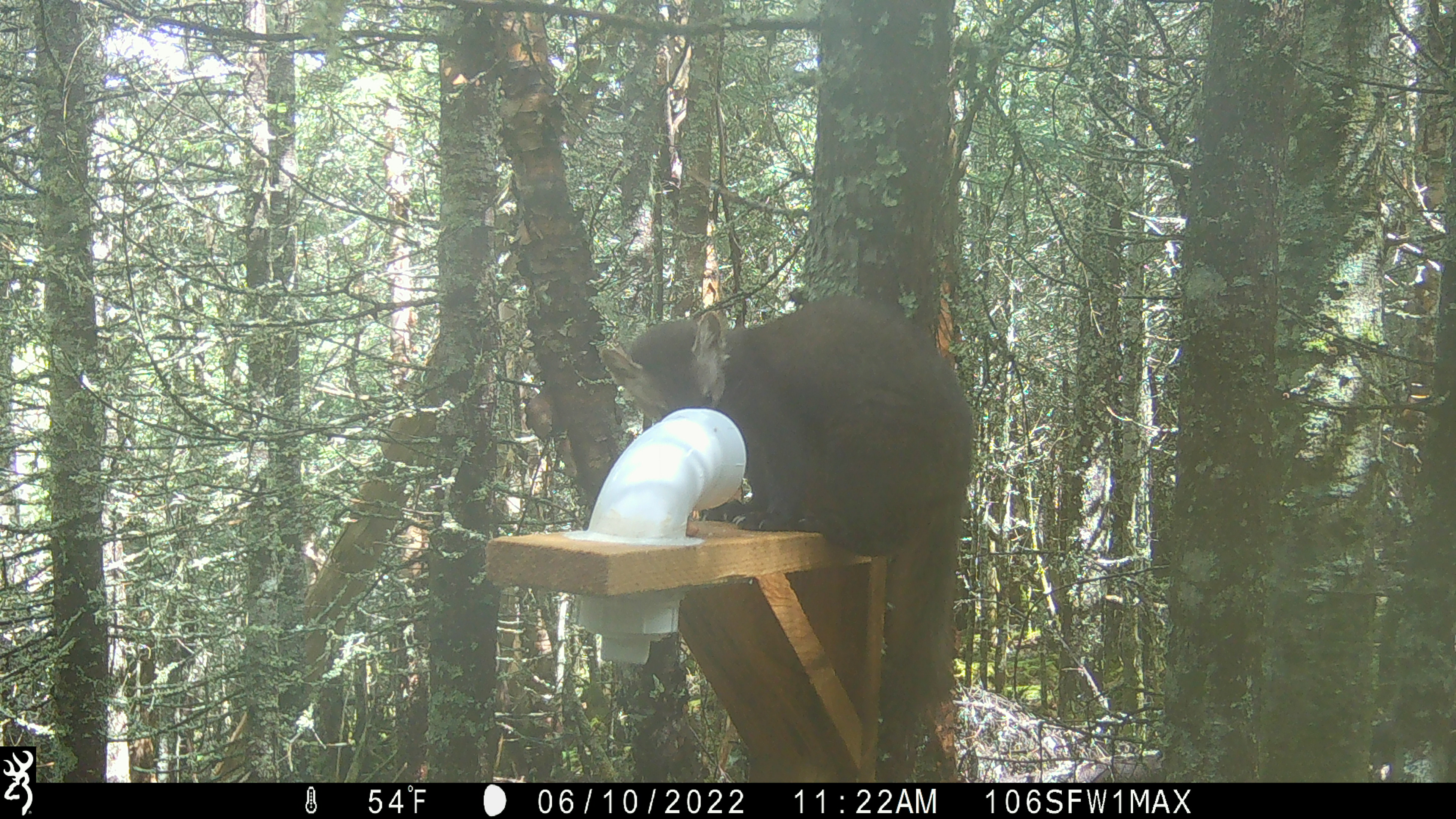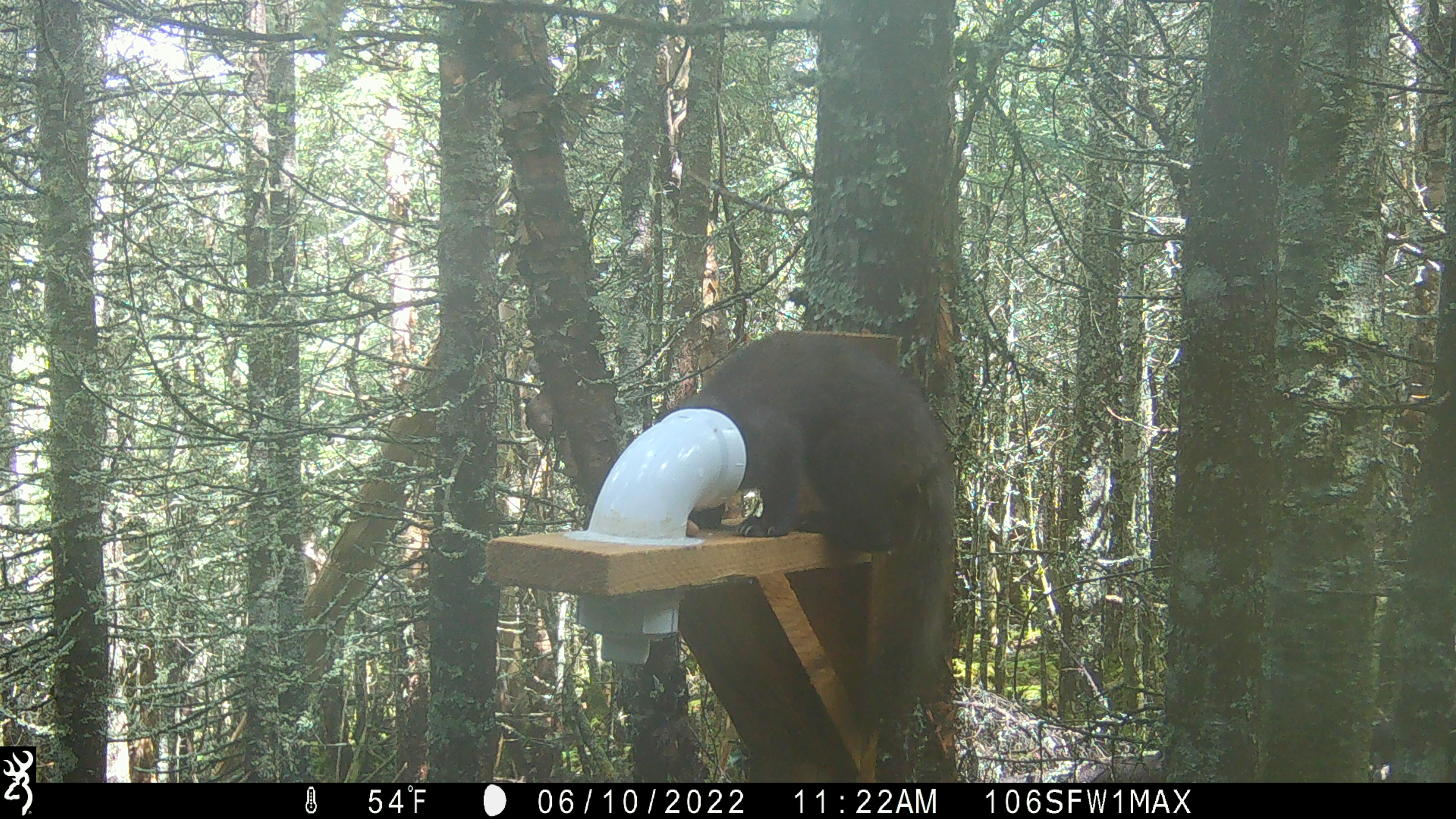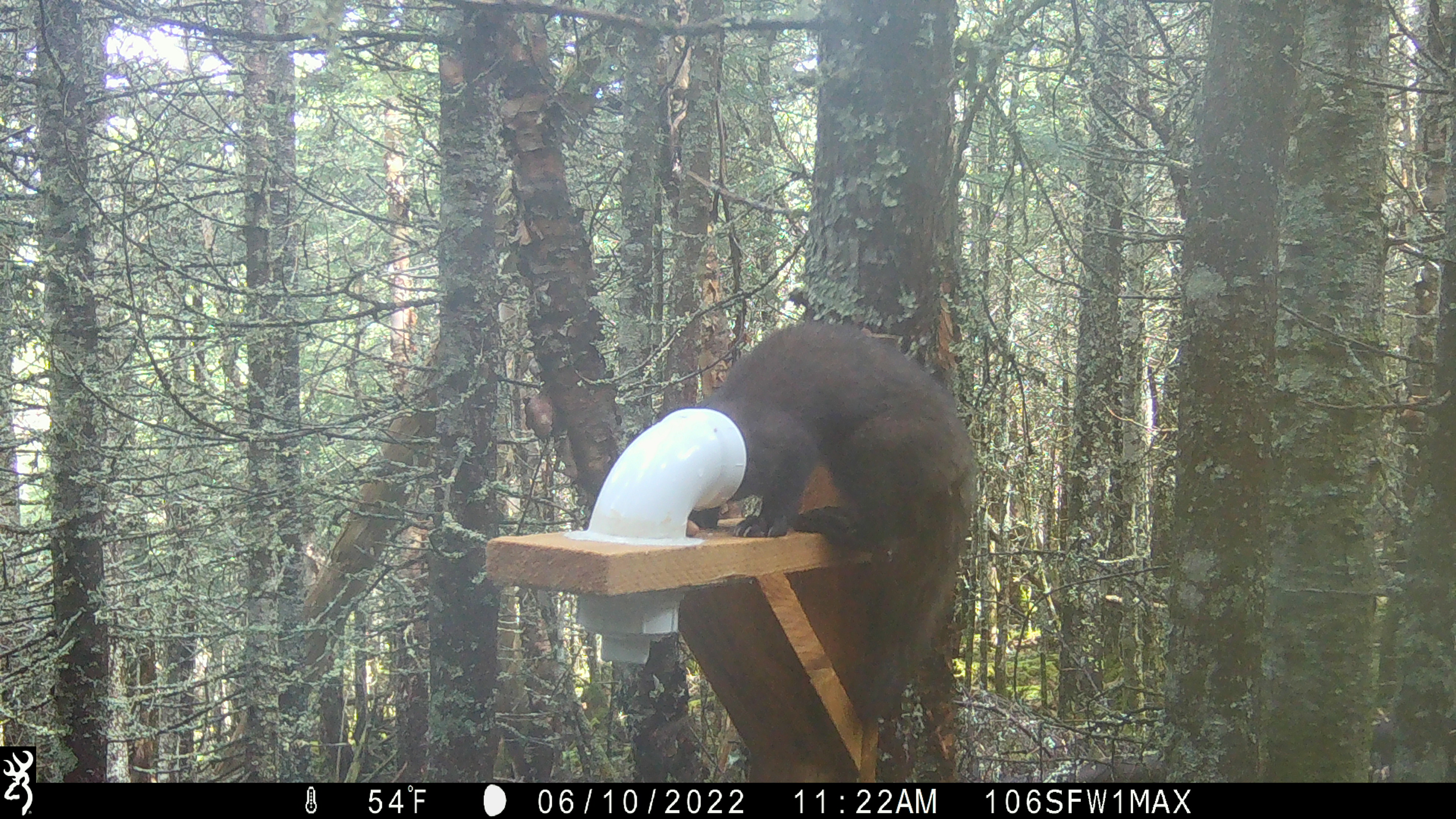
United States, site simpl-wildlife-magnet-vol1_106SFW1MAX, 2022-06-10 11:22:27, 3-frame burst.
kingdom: Animalia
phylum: Chordata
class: Mammalia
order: Carnivora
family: Mustelidae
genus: Martes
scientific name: Martes americana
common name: american marten